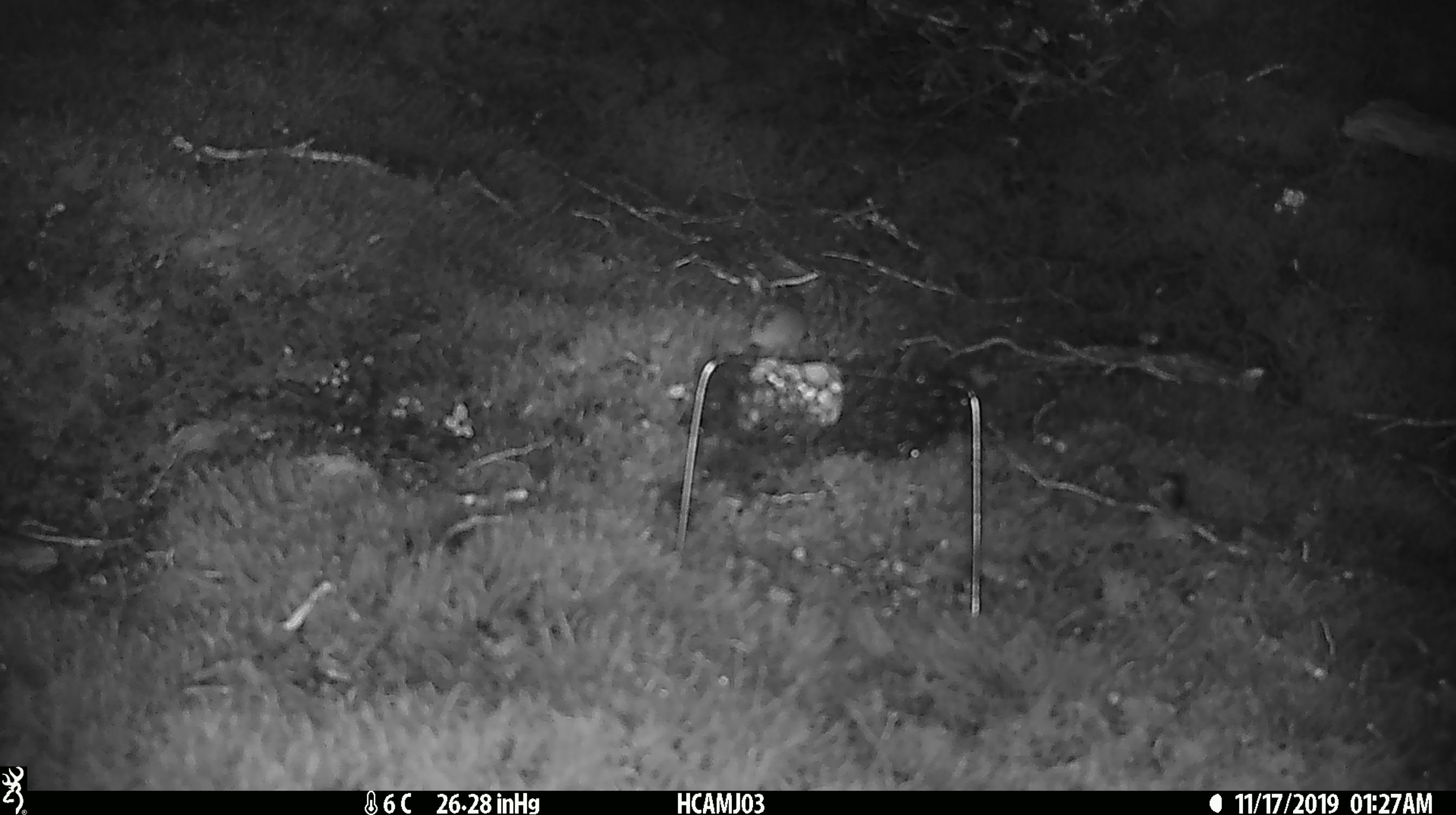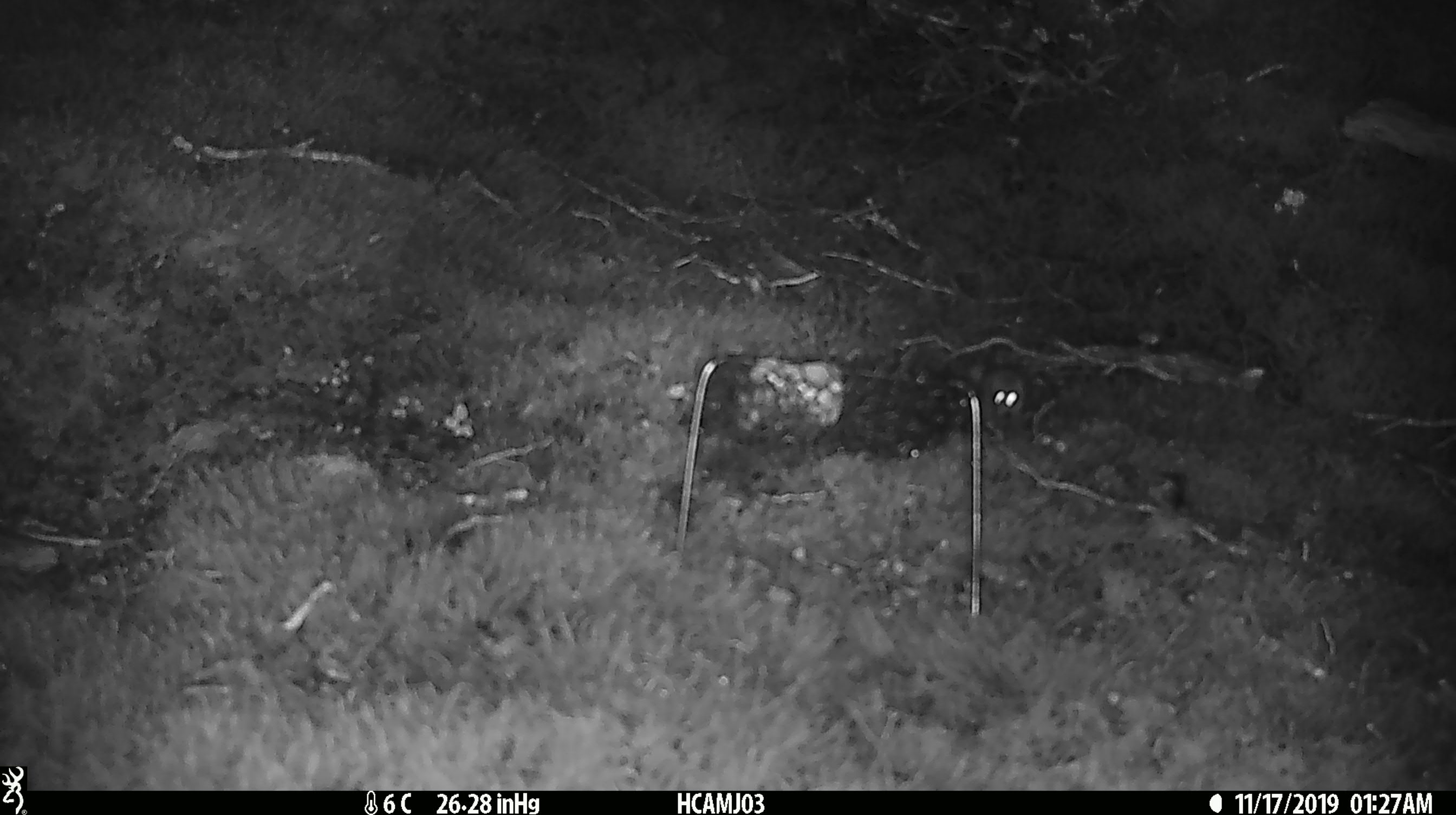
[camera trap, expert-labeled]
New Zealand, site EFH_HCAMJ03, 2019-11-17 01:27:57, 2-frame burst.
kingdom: Animalia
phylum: Chordata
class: Mammalia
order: Rodentia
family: Muridae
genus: Mus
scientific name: Mus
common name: mouse